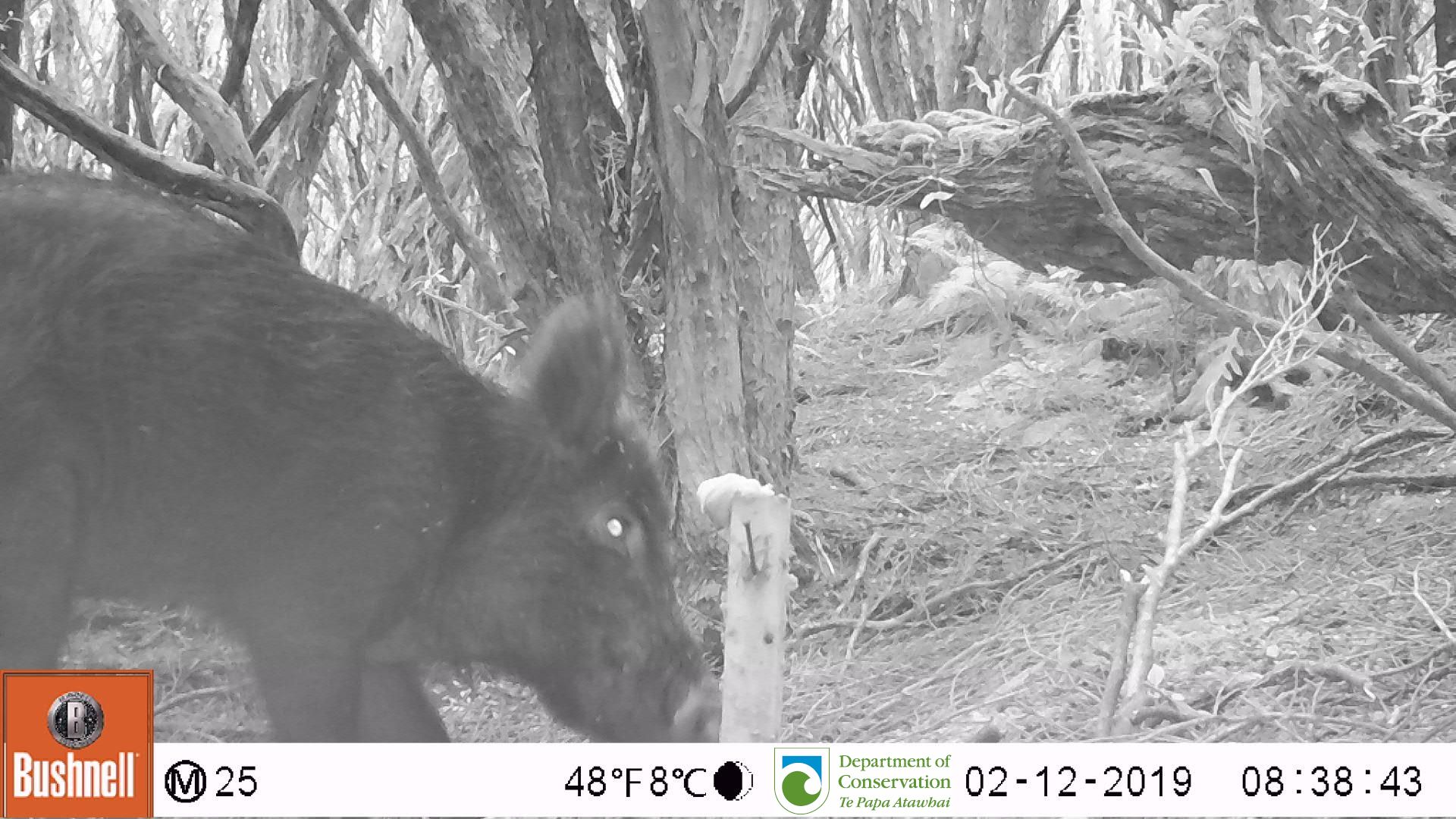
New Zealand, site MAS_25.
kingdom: Animalia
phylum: Chordata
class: Mammalia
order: Artiodactyla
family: Suidae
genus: Sus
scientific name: Sus scrofa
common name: pig